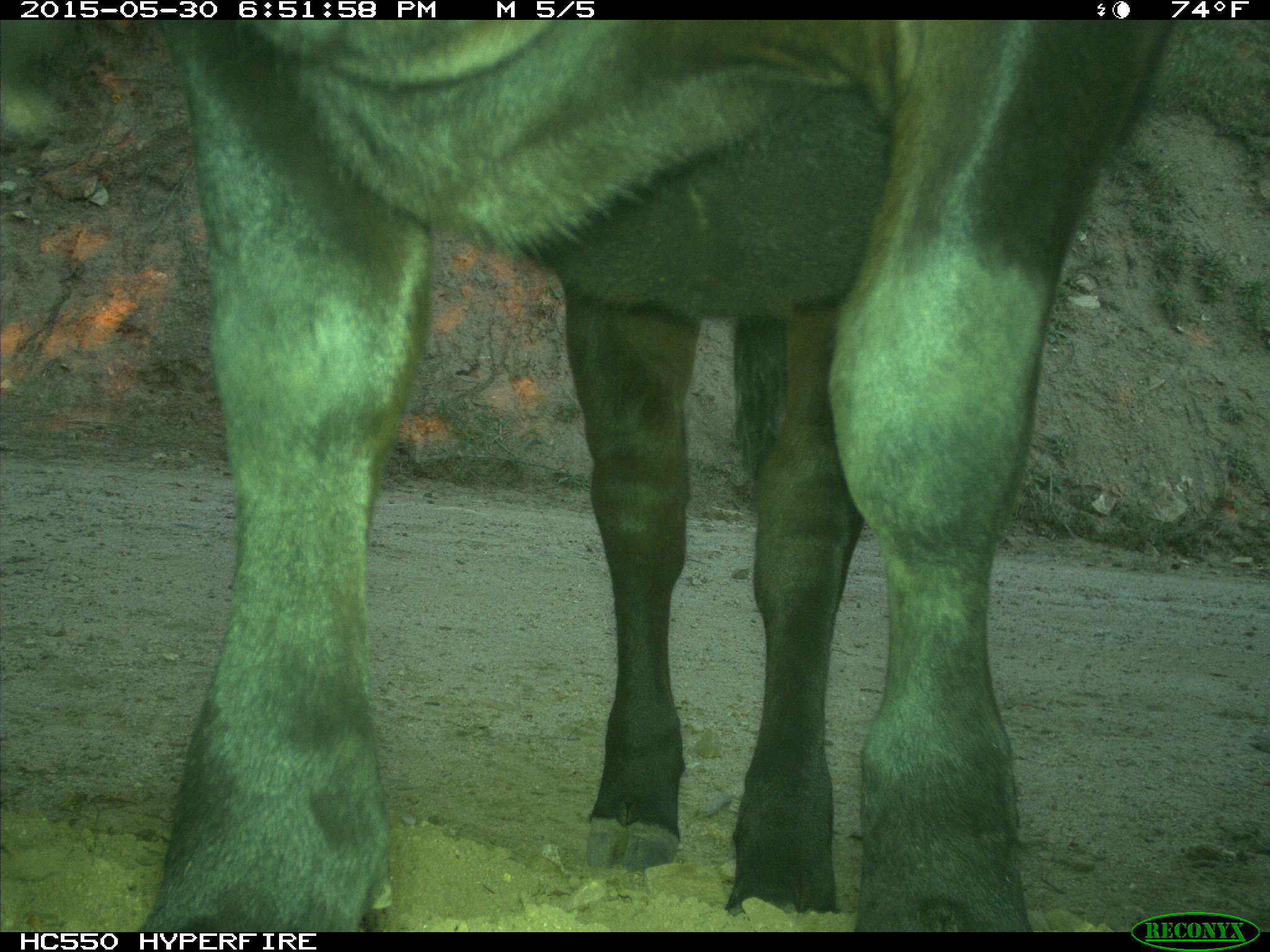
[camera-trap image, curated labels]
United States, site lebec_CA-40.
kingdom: Animalia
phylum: Chordata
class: Mammalia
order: Artiodactyla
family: Bovidae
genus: Bos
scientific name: Bos taurus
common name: domestic cow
Bos taurus (domestic cow).